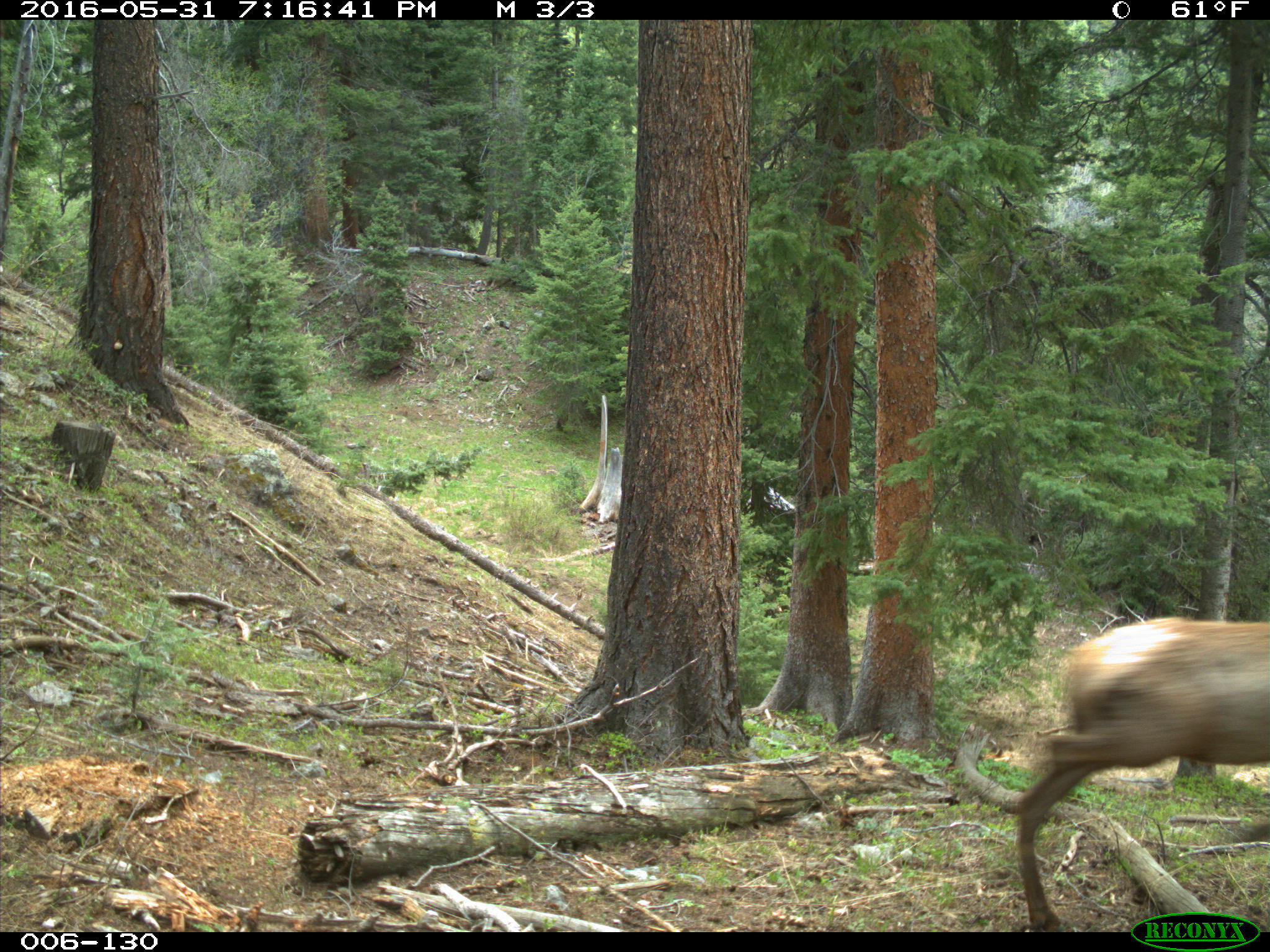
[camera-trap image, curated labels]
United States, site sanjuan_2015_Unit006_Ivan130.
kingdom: Animalia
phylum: Chordata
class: Mammalia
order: Artiodactyla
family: Cervidae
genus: Cervus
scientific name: Cervus elaphus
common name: red deer